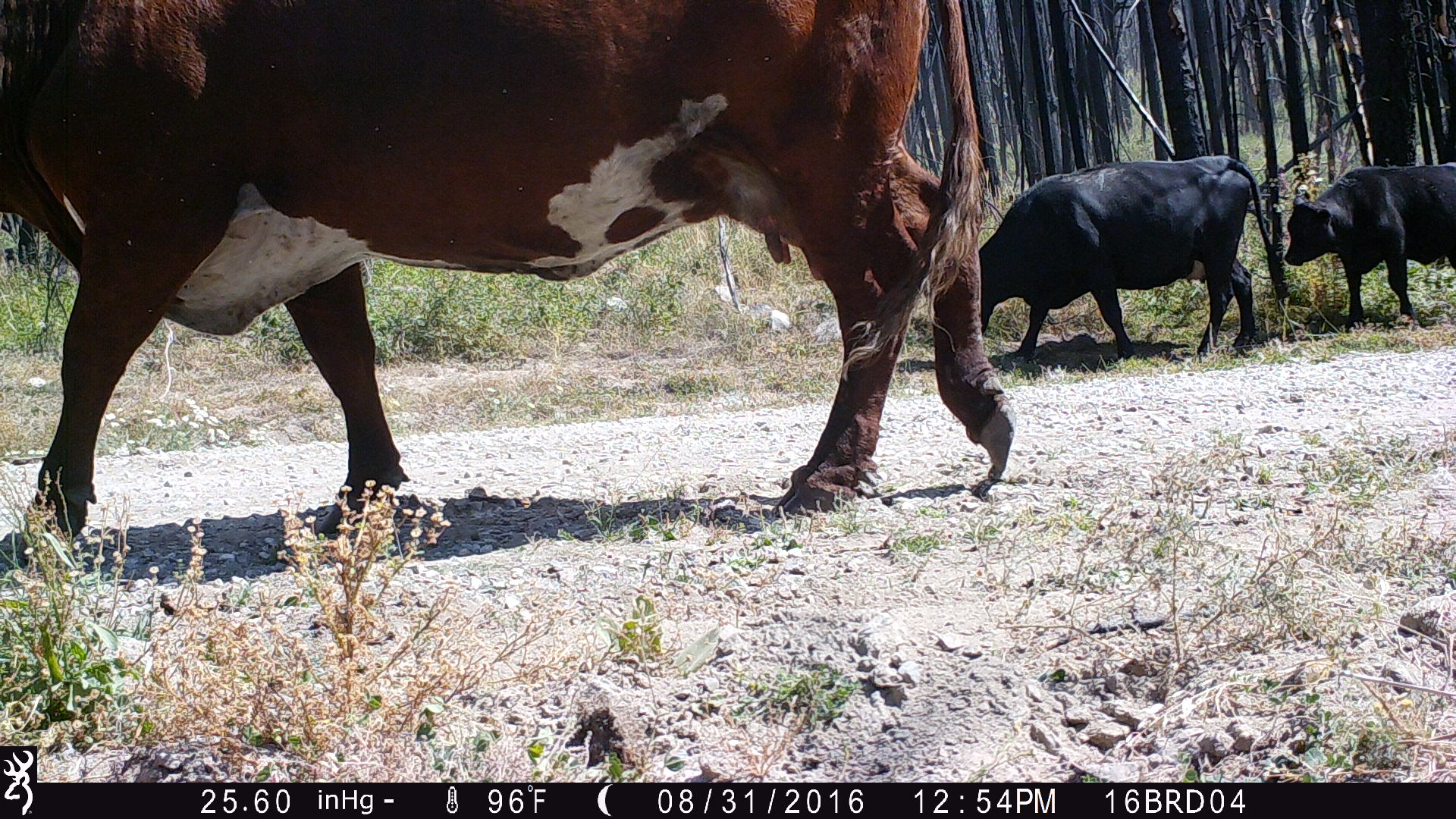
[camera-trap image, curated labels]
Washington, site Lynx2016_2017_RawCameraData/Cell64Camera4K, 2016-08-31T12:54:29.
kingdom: Animalia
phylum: Chordata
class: Mammalia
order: Artiodactyla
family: Bovidae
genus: Bos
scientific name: Bos taurus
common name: domestic cattle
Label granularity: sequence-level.